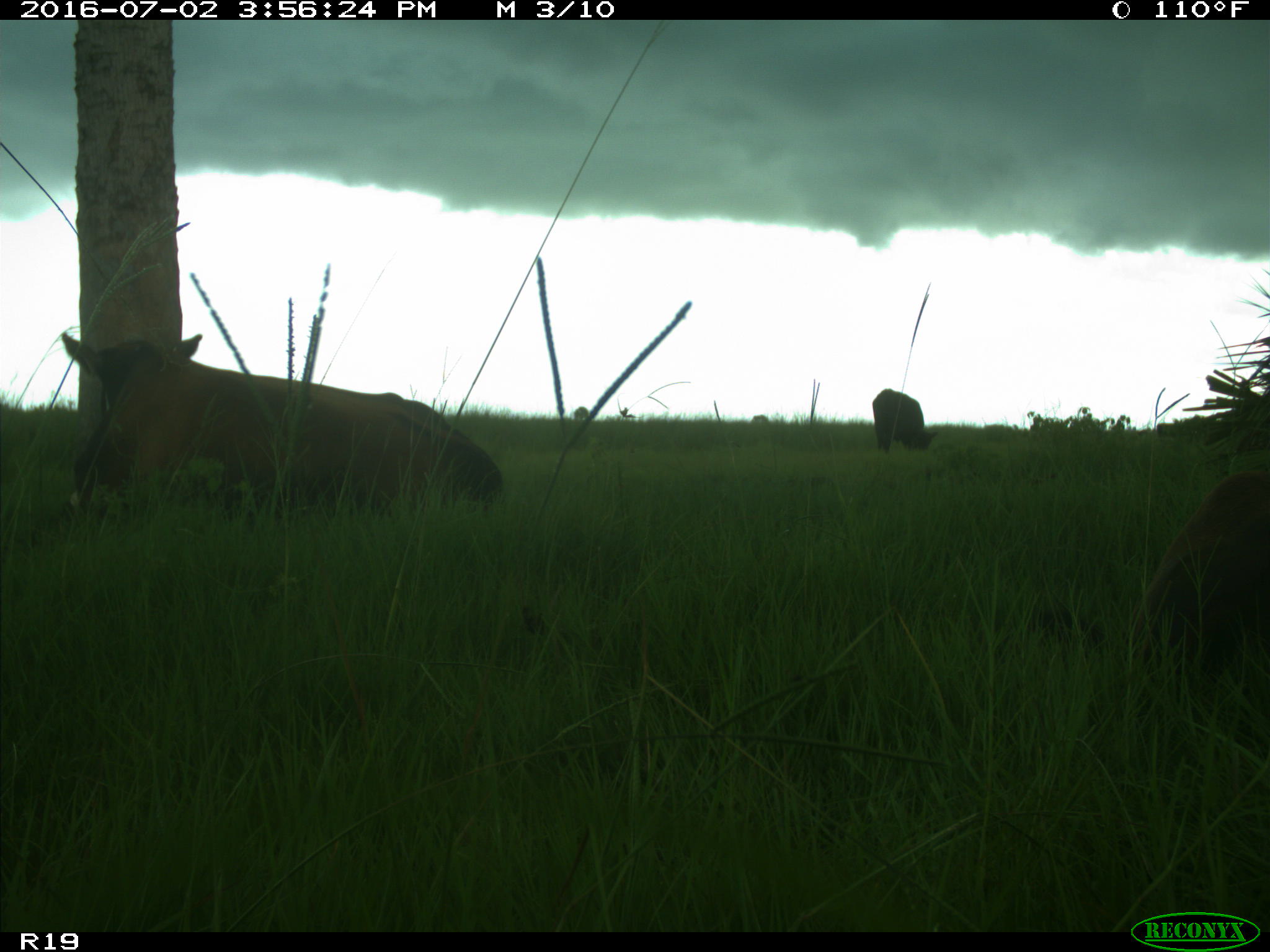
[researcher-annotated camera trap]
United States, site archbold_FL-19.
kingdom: Animalia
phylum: Chordata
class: Mammalia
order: Artiodactyla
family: Bovidae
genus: Bos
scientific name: Bos taurus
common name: domestic cow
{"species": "Bos taurus (domestic cow)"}